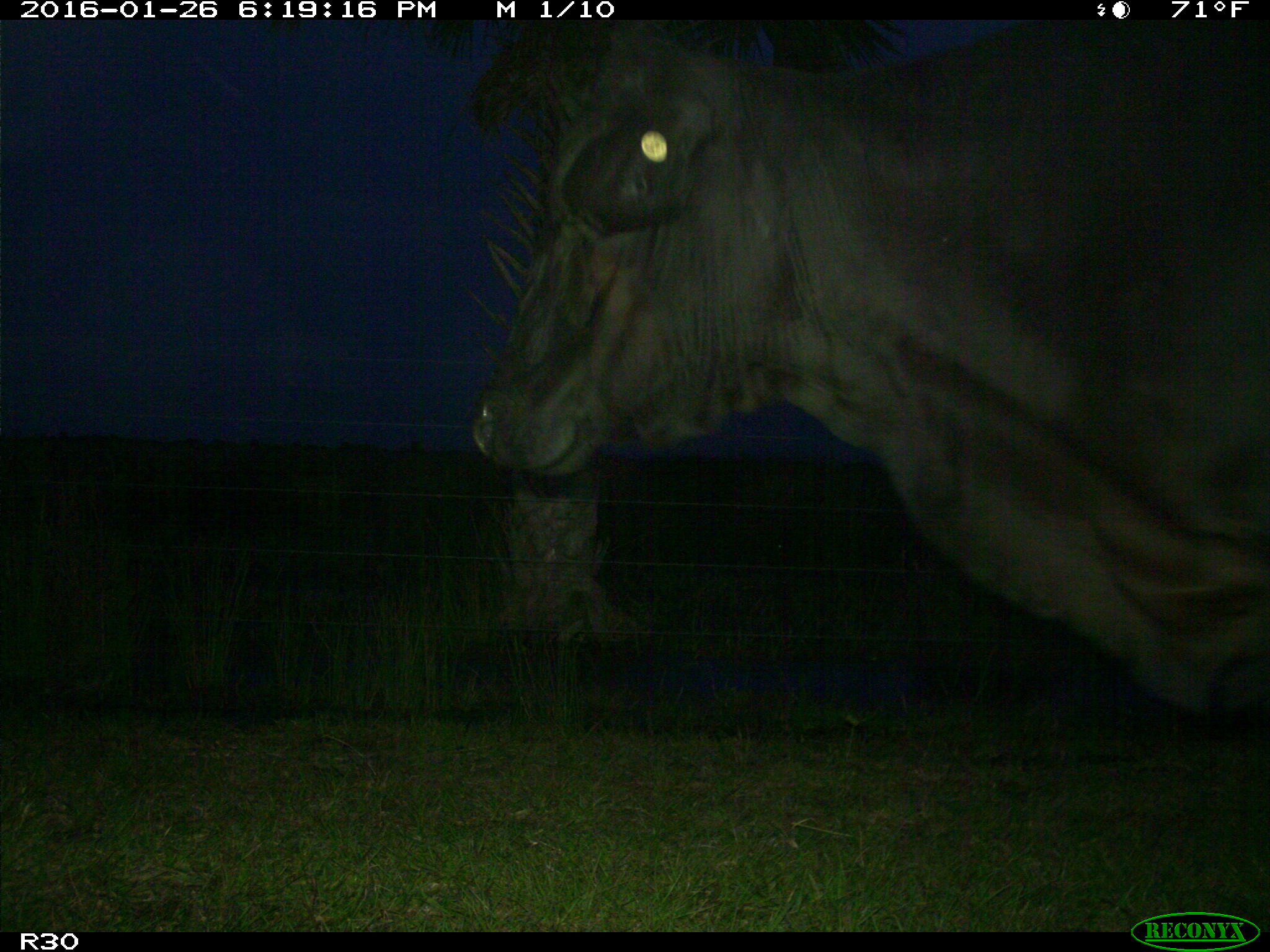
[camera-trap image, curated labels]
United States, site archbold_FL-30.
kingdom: Animalia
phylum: Chordata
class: Mammalia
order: Artiodactyla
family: Bovidae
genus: Bos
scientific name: Bos taurus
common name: domestic cow